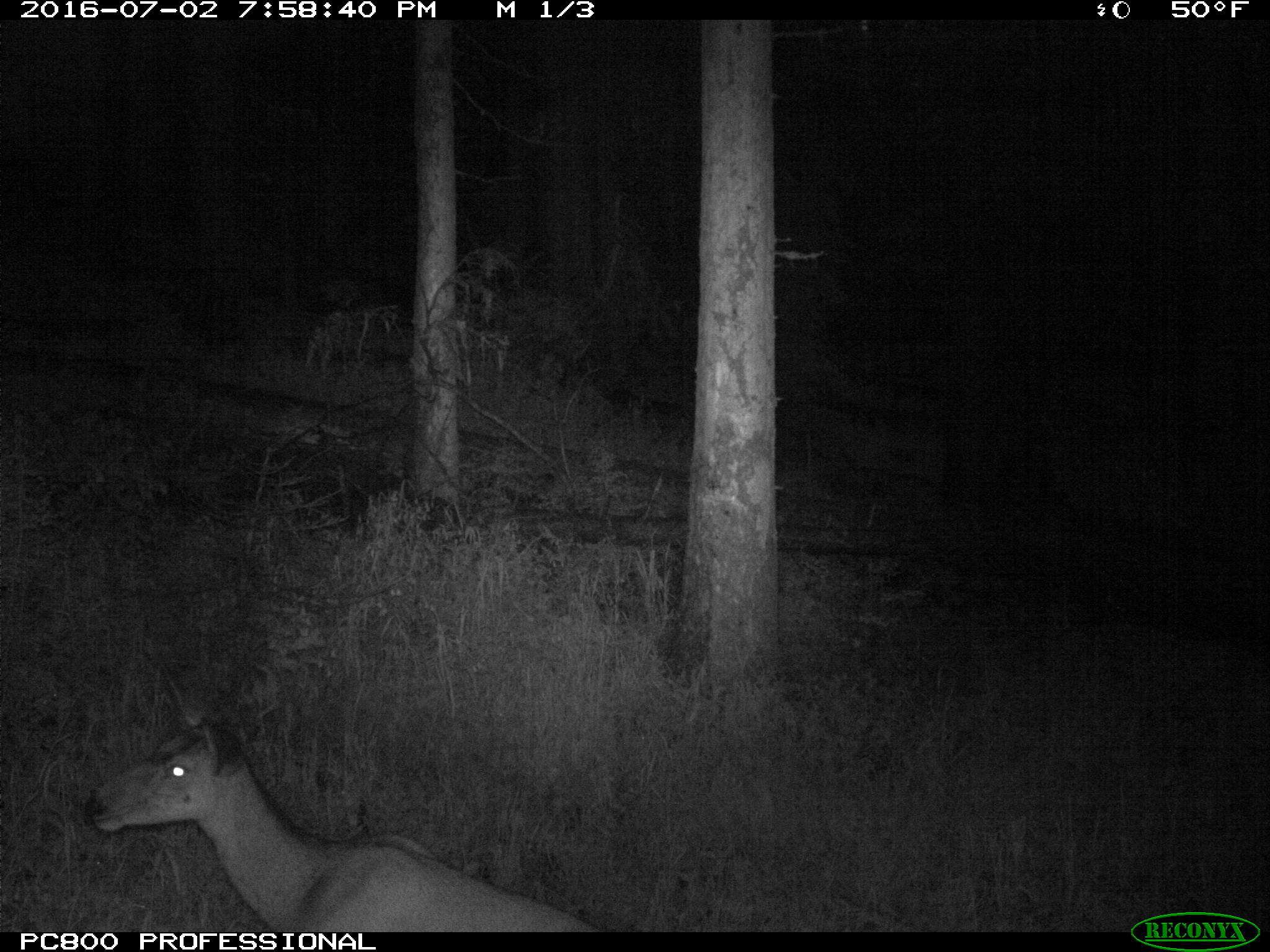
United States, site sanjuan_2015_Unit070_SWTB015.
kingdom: Animalia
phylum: Chordata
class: Mammalia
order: Artiodactyla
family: Cervidae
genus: Odocoileus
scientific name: Odocoileus hemionus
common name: mule deer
Odocoileus hemionus (mule deer).